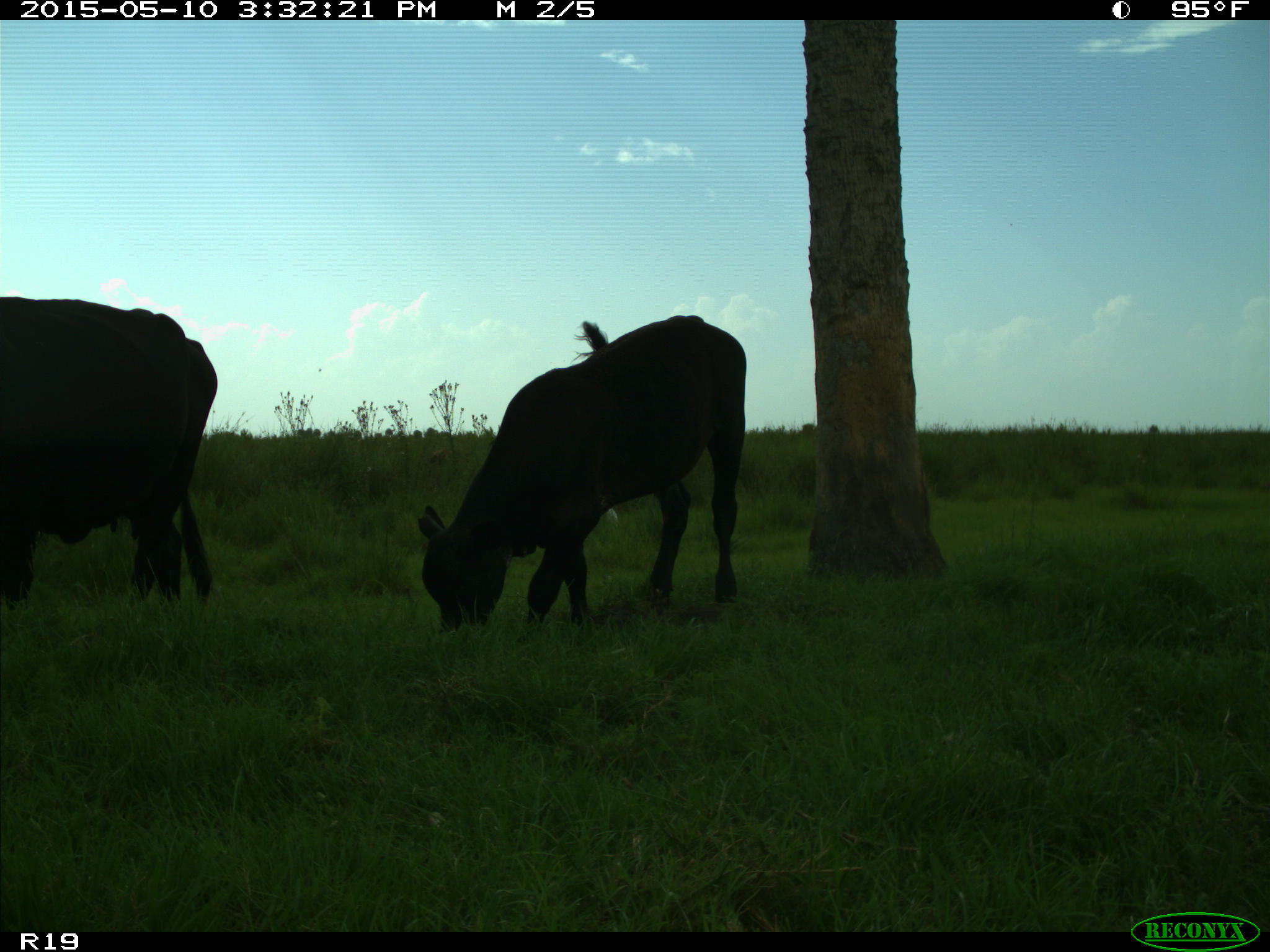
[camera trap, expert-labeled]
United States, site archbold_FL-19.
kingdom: Animalia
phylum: Chordata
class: Mammalia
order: Artiodactyla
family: Bovidae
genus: Bos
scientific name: Bos taurus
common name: domestic cow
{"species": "Bos taurus (domestic cow)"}